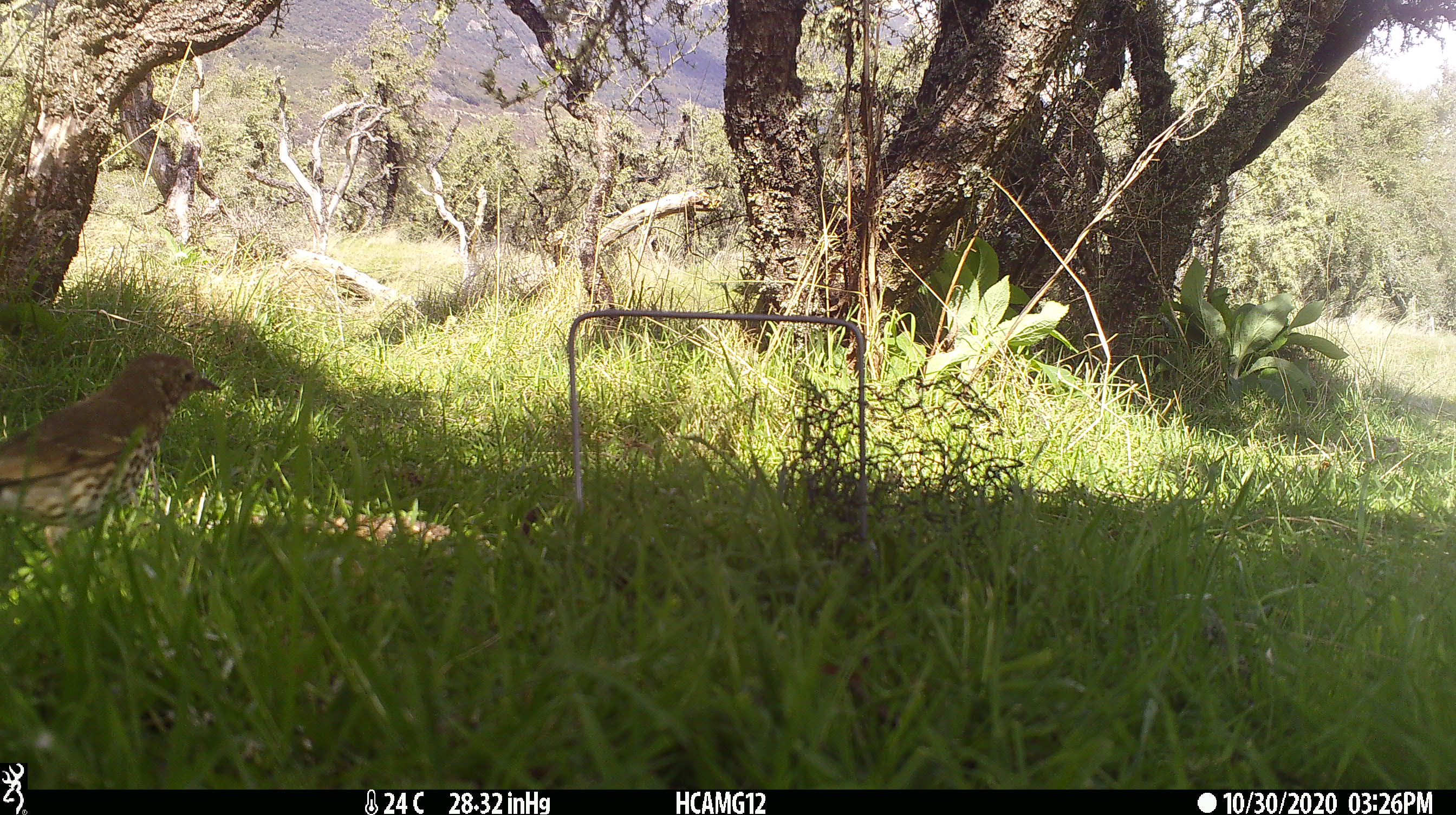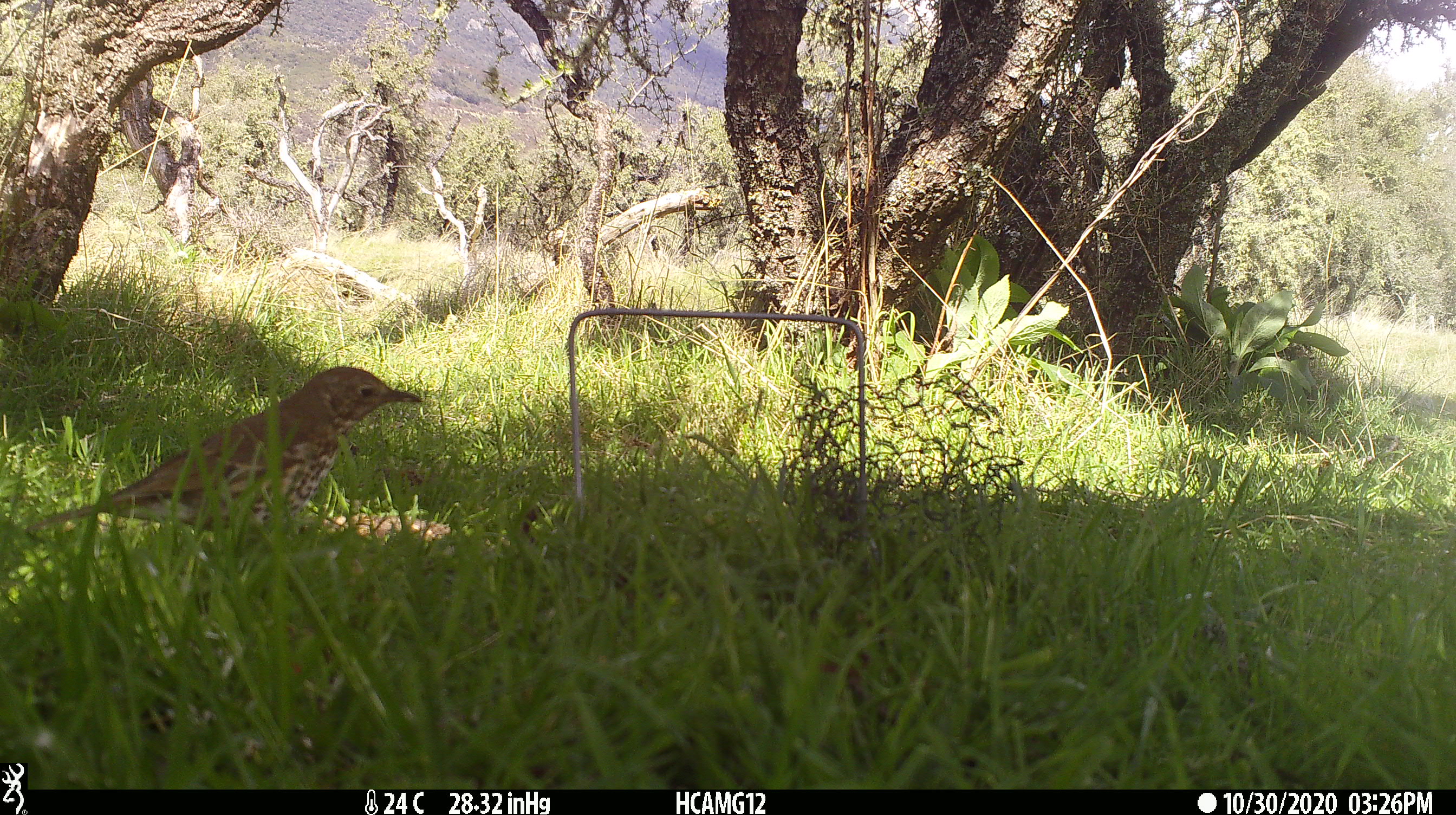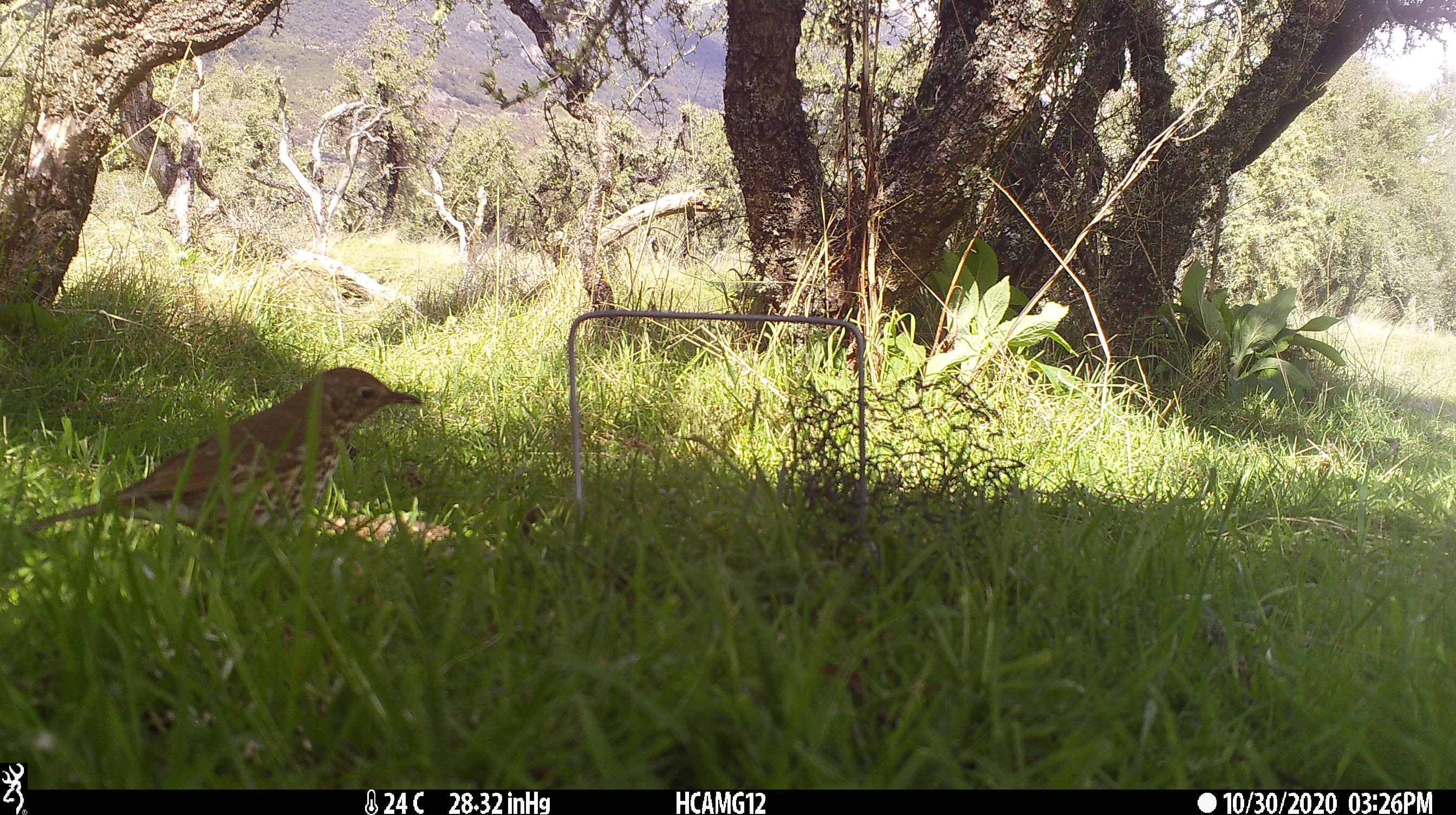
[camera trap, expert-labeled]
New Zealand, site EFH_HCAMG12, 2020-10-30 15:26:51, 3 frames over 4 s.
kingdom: Animalia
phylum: Chordata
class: Aves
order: Passeriformes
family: Turdidae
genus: Turdus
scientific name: Turdus philomelos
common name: song thrush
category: thrush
Thrush (song thrush) (Turdus philomelos).